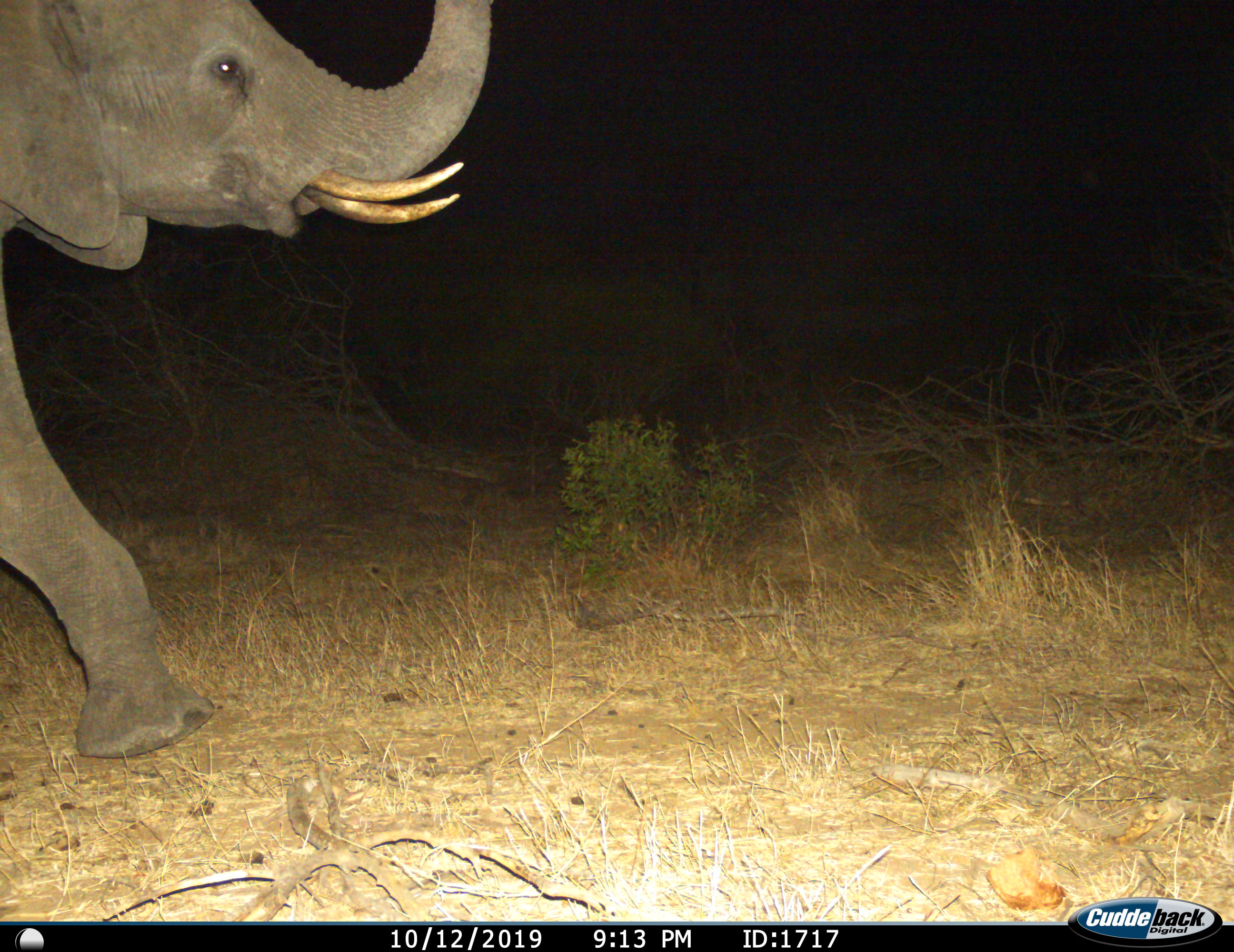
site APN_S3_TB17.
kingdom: Animalia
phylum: Chordata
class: Mammalia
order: Proboscidea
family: Elephantidae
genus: Loxodonta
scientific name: Loxodonta africana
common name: african bush elephant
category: elephant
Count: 1.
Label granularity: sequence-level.